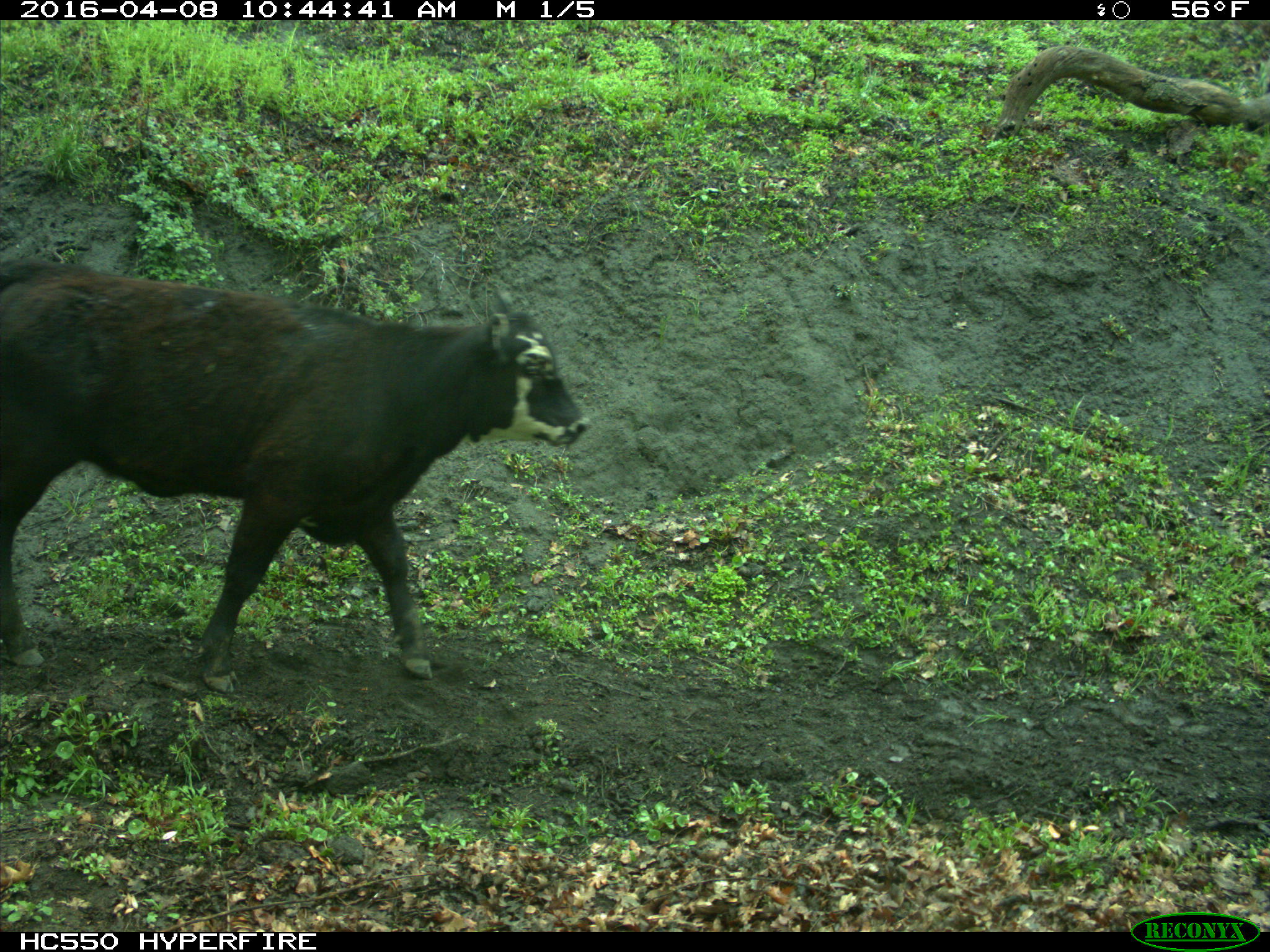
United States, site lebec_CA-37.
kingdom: Animalia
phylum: Chordata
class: Mammalia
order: Artiodactyla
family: Bovidae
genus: Bos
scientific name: Bos taurus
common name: domestic cow